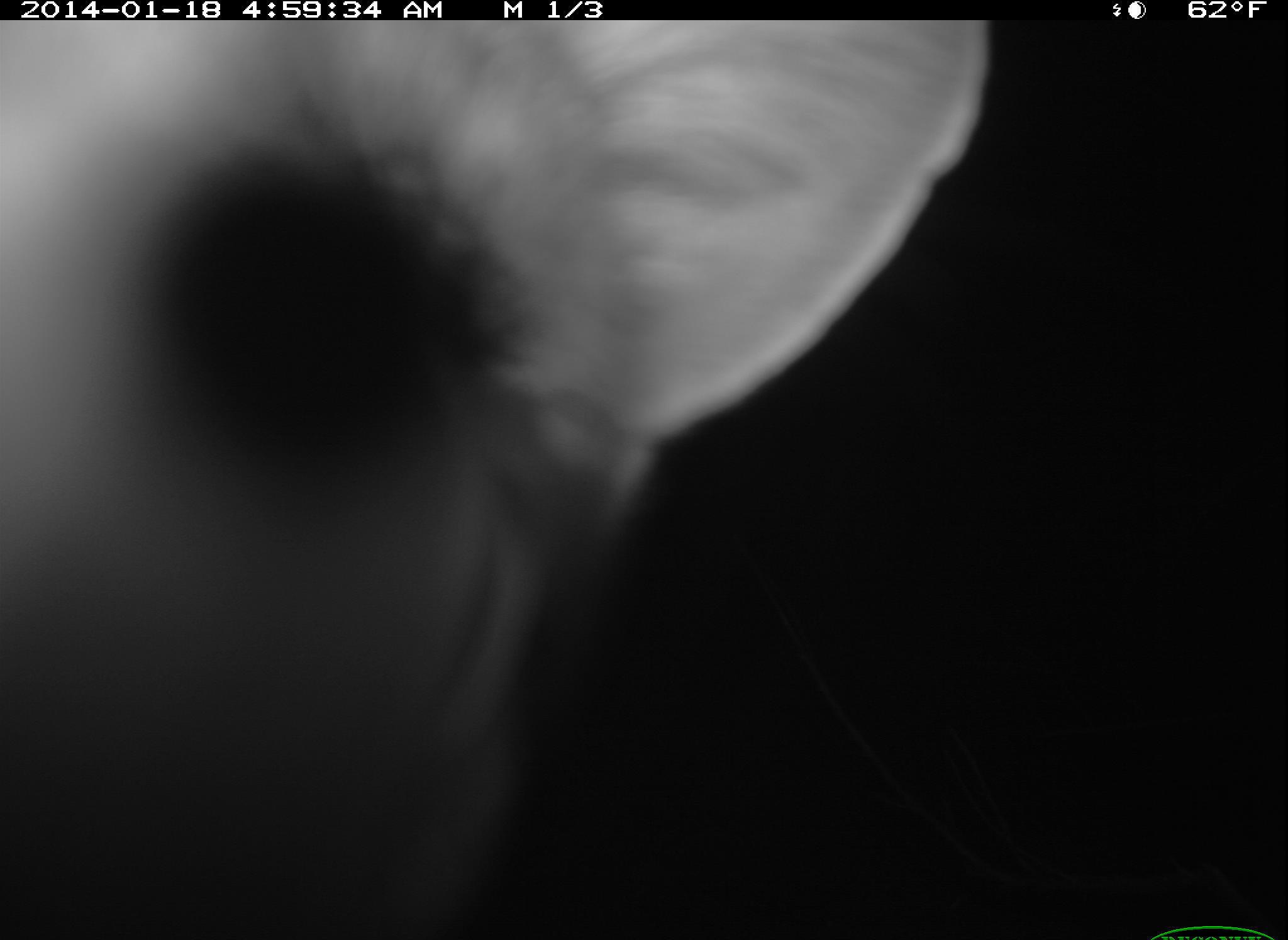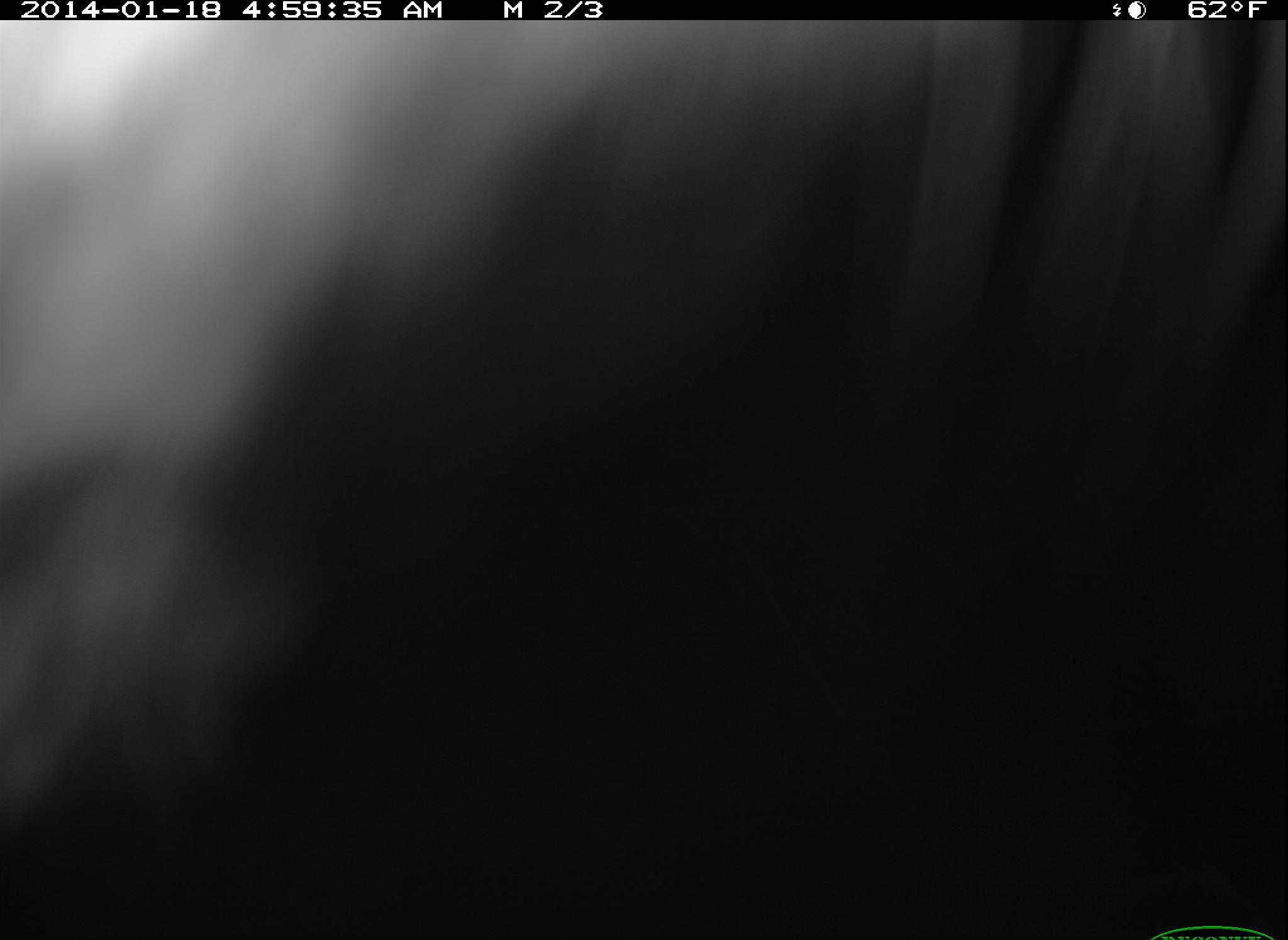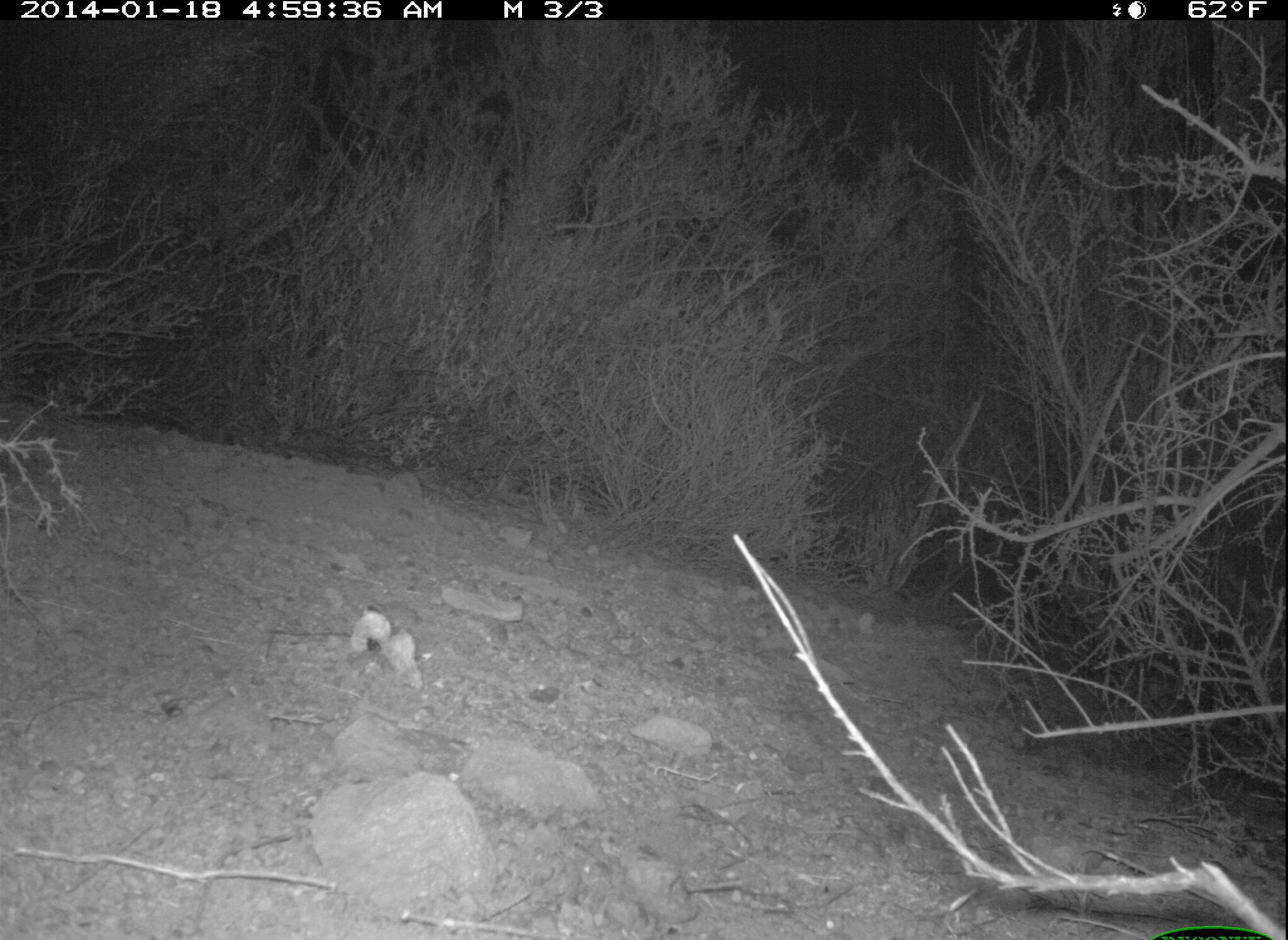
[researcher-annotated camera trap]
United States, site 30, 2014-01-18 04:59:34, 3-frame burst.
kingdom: Animalia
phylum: Chordata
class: Mammalia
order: Carnivora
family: Canidae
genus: Urocyon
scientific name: Urocyon cinereoargenteus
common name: gray fox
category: fox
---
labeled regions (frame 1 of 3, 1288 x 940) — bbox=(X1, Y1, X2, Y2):
fox: bbox=(2, 21, 984, 939)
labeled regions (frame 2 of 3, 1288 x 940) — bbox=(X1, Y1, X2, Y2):
fox: bbox=(2, 21, 1288, 835)